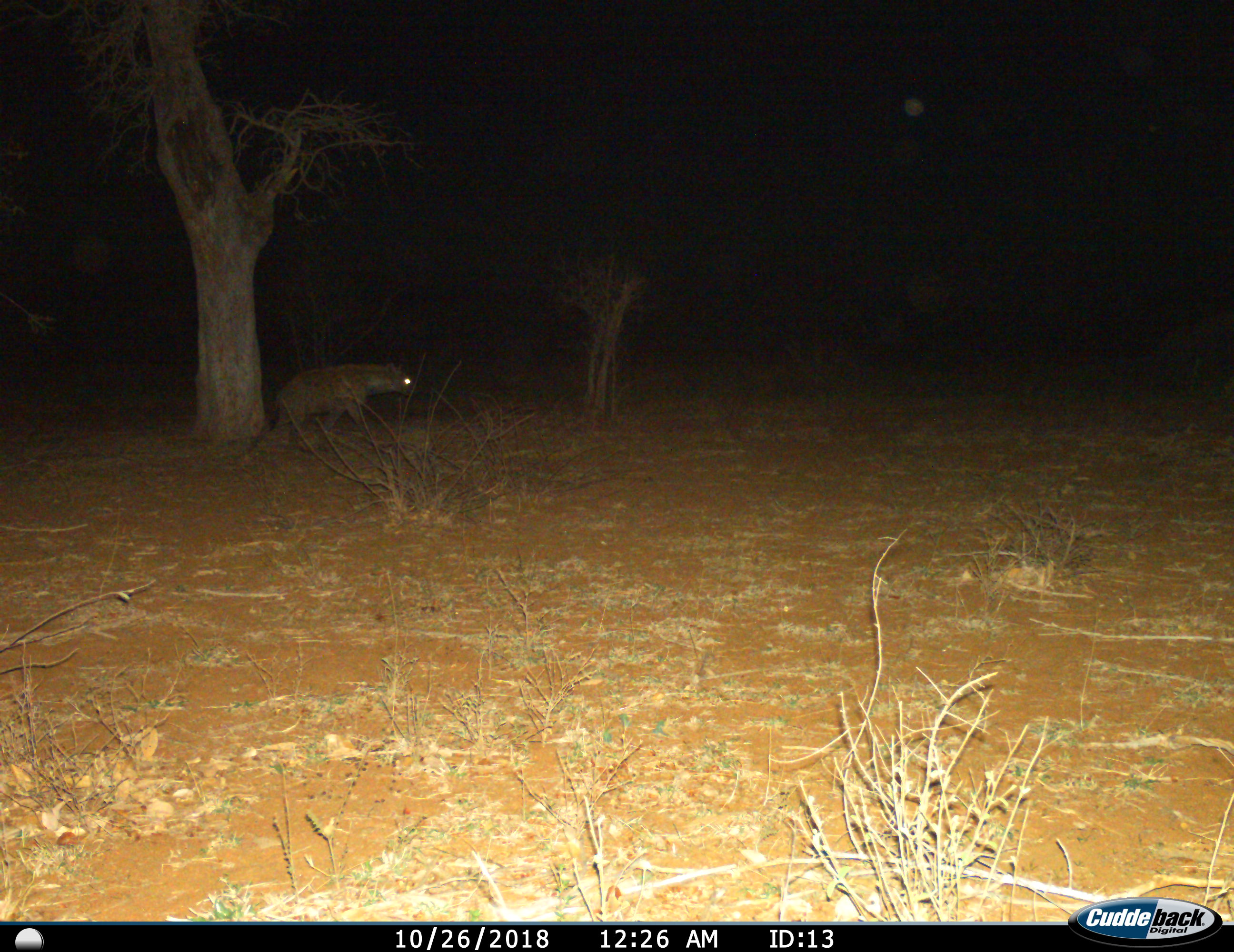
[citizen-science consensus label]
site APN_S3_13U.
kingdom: Animalia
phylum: Chordata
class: Mammalia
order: Carnivora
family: Hyaenidae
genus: Crocuta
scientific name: Crocuta crocuta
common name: spotted hyena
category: hyenaspotted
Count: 1.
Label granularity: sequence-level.